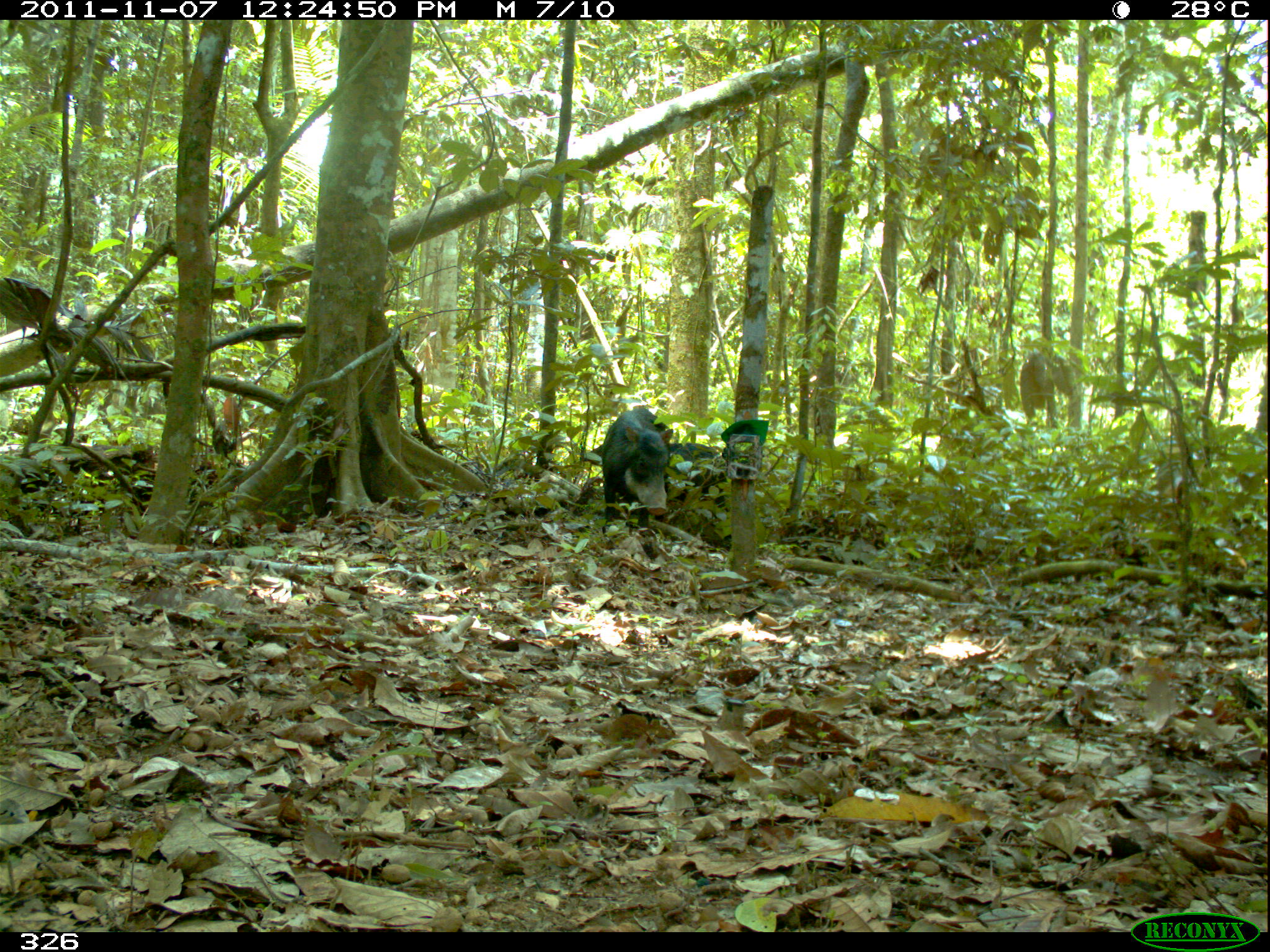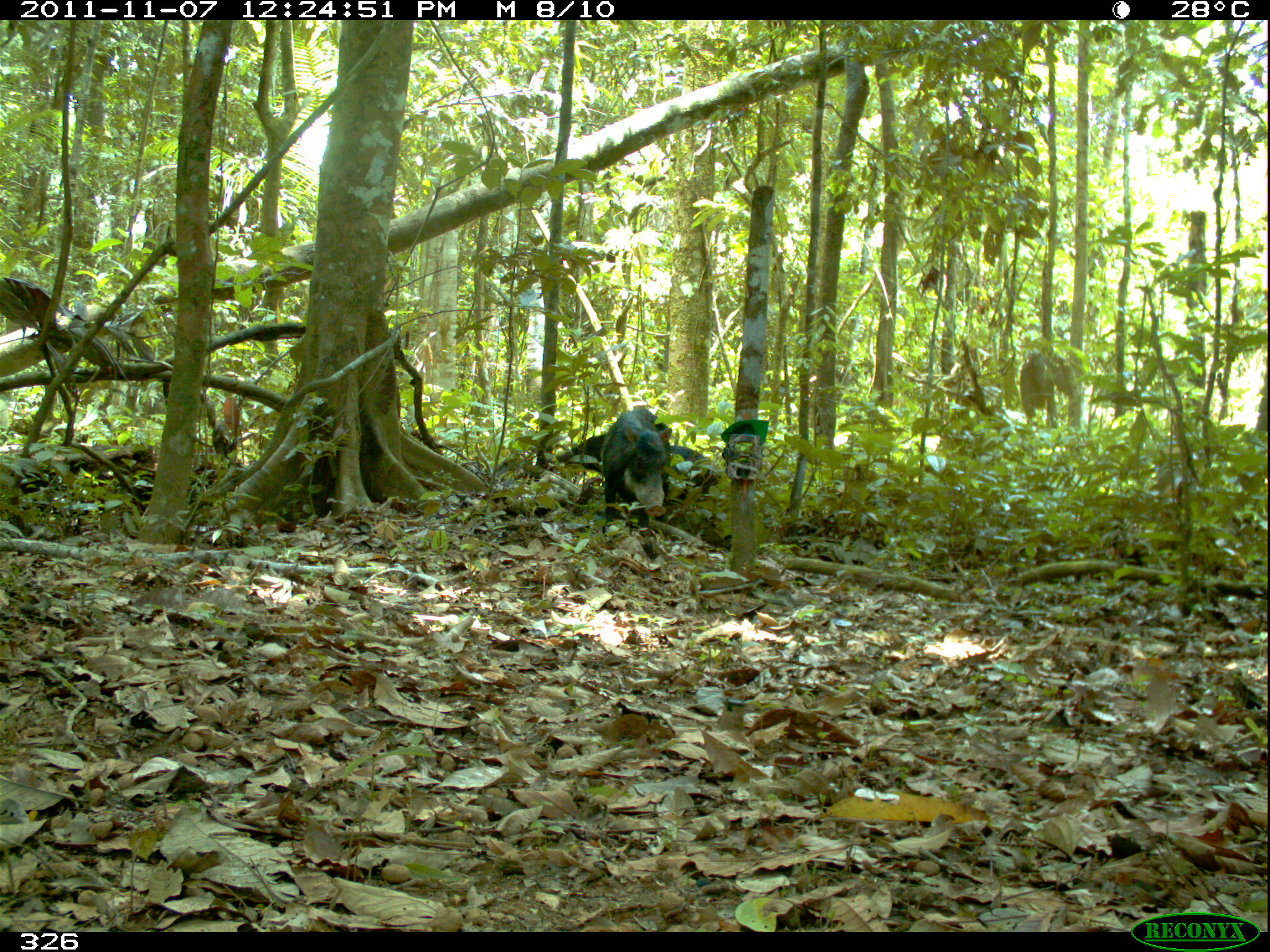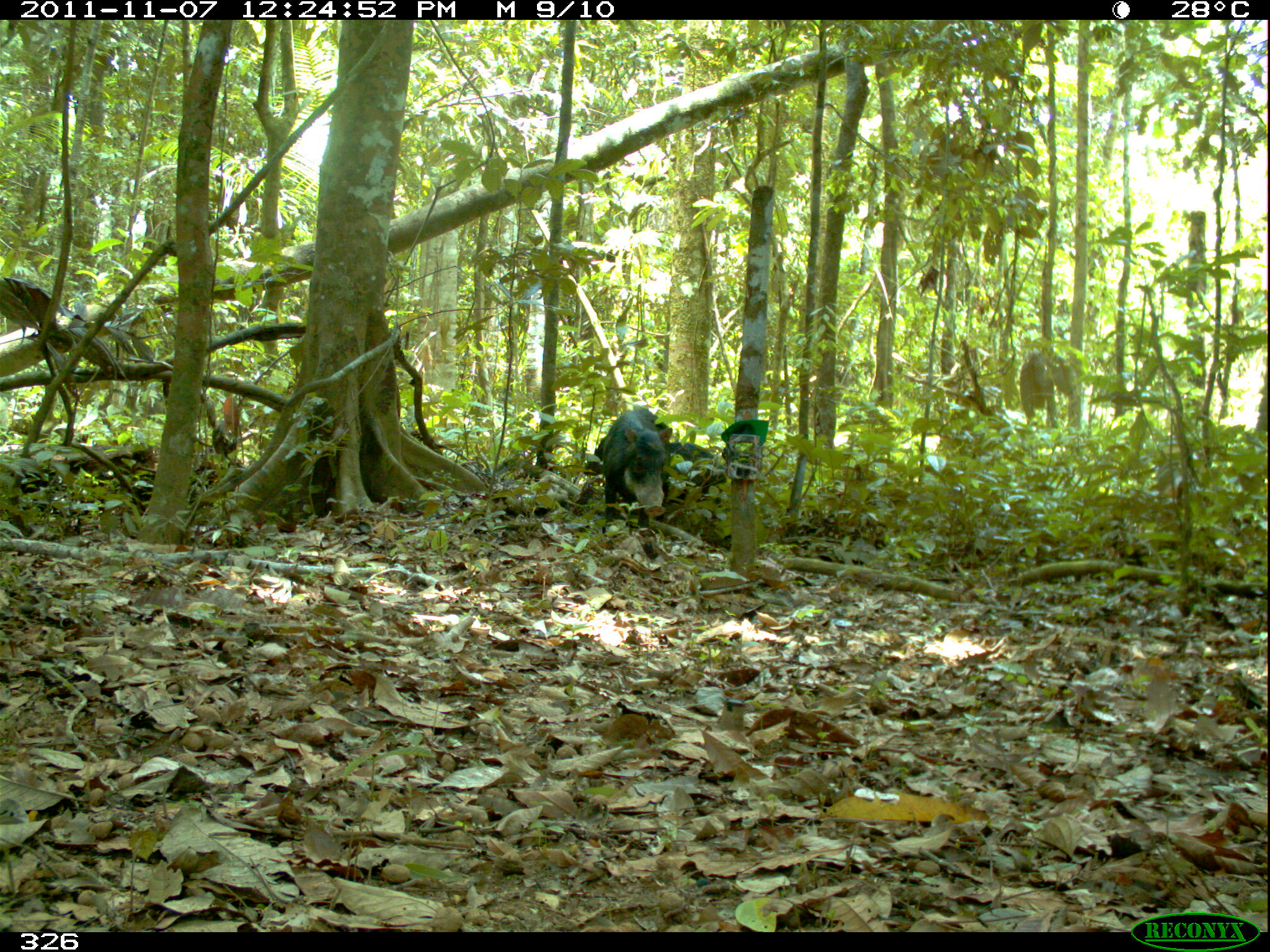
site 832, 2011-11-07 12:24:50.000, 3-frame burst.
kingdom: Animalia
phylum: Chordata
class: Mammalia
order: Artiodactyla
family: Tayassuidae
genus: Tayassu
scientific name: Tayassu pecari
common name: white-lipped peccary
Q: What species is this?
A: Tayassu pecari (white-lipped peccary).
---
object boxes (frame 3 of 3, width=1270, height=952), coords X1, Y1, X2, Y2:
tayassu pecari: 594, 408, 668, 527; 661, 441, 725, 521; 584, 421, 672, 477